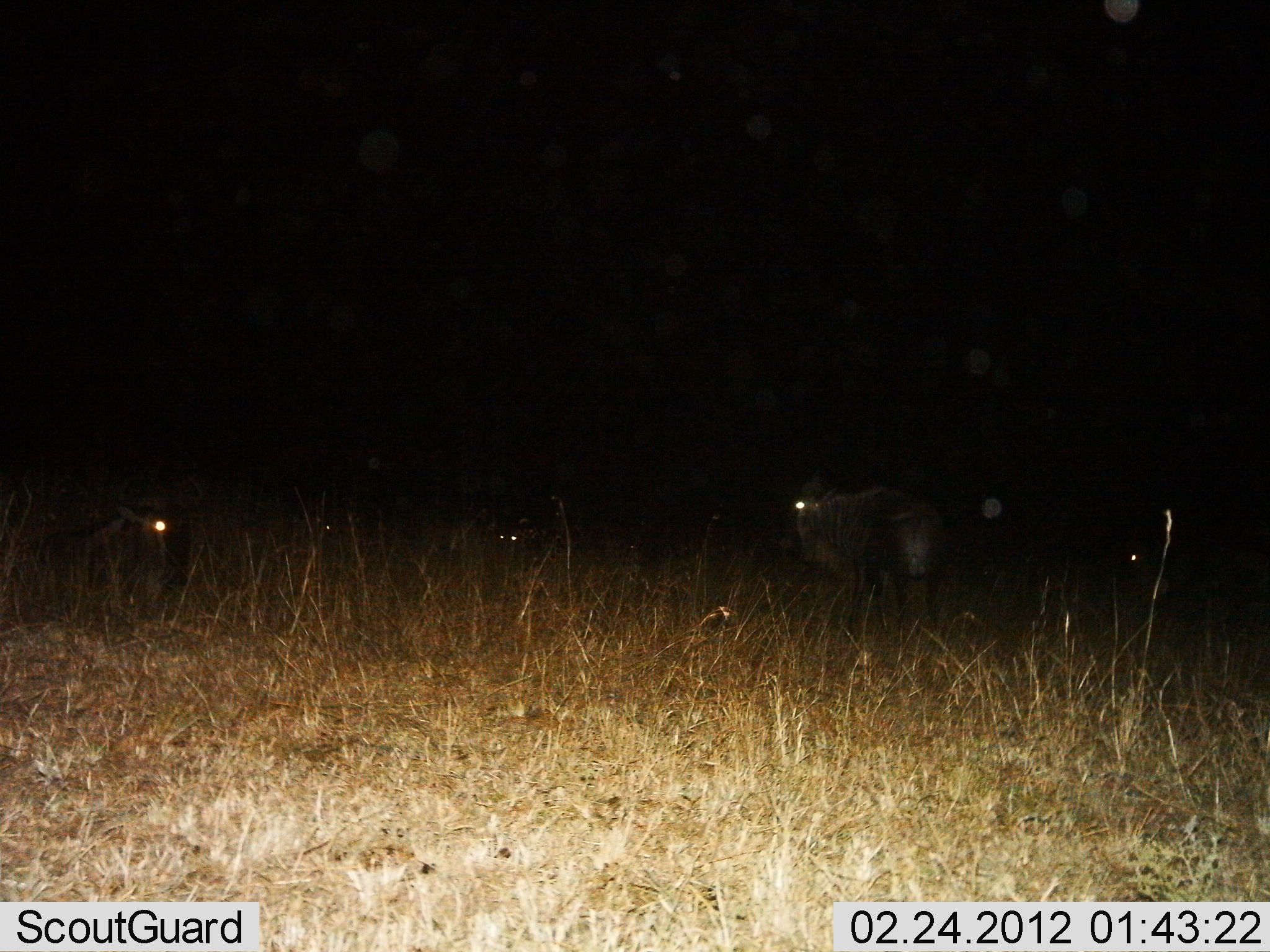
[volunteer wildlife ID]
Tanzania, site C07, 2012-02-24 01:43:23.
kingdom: Animalia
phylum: Chordata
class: Mammalia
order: Artiodactyla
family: Bovidae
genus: Connochaetes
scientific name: Connochaetes taurinus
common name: blue wildebeest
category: wildebeest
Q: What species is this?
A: Wildebeest (blue wildebeest) (Connochaetes taurinus).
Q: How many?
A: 4.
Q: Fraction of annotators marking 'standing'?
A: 79%.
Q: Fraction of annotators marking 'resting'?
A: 64%.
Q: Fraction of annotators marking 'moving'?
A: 7%.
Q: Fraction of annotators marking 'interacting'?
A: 0%.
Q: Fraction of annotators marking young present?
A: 0%.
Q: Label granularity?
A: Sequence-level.